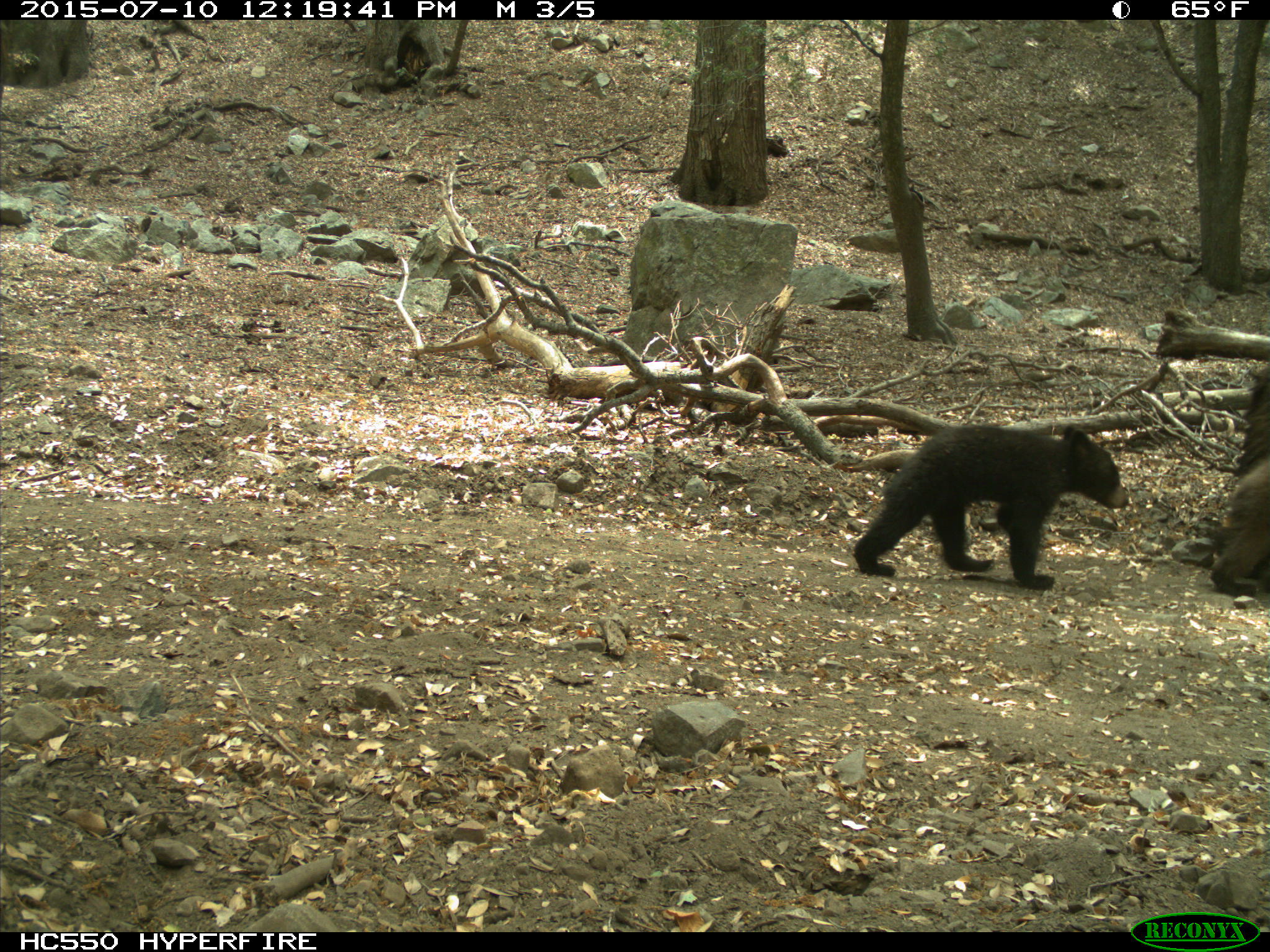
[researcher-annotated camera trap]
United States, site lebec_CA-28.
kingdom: Animalia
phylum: Chordata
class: Mammalia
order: Carnivora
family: Ursidae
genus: Ursus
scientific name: Ursus americanus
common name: american black bear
Ursus americanus (american black bear).